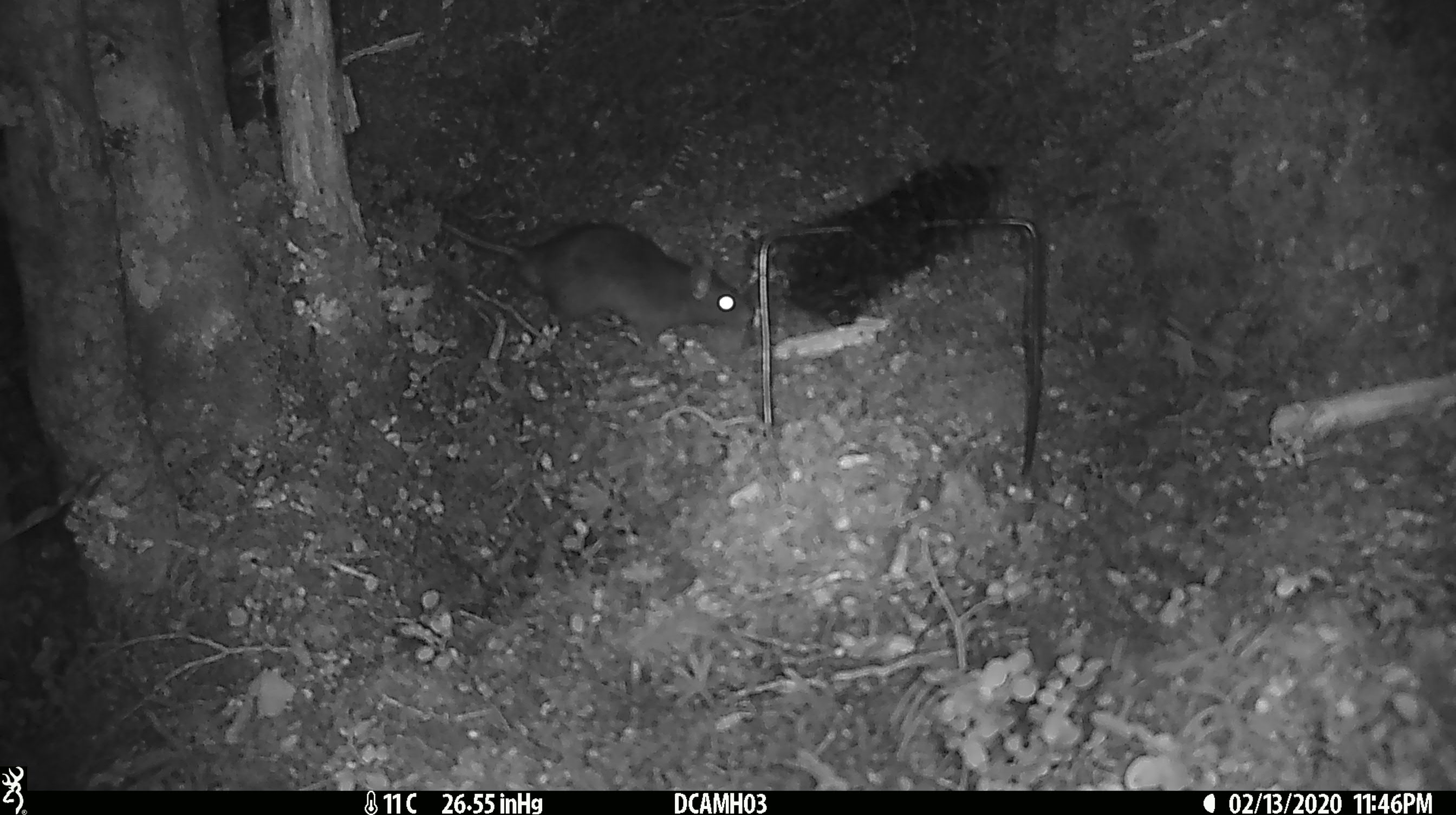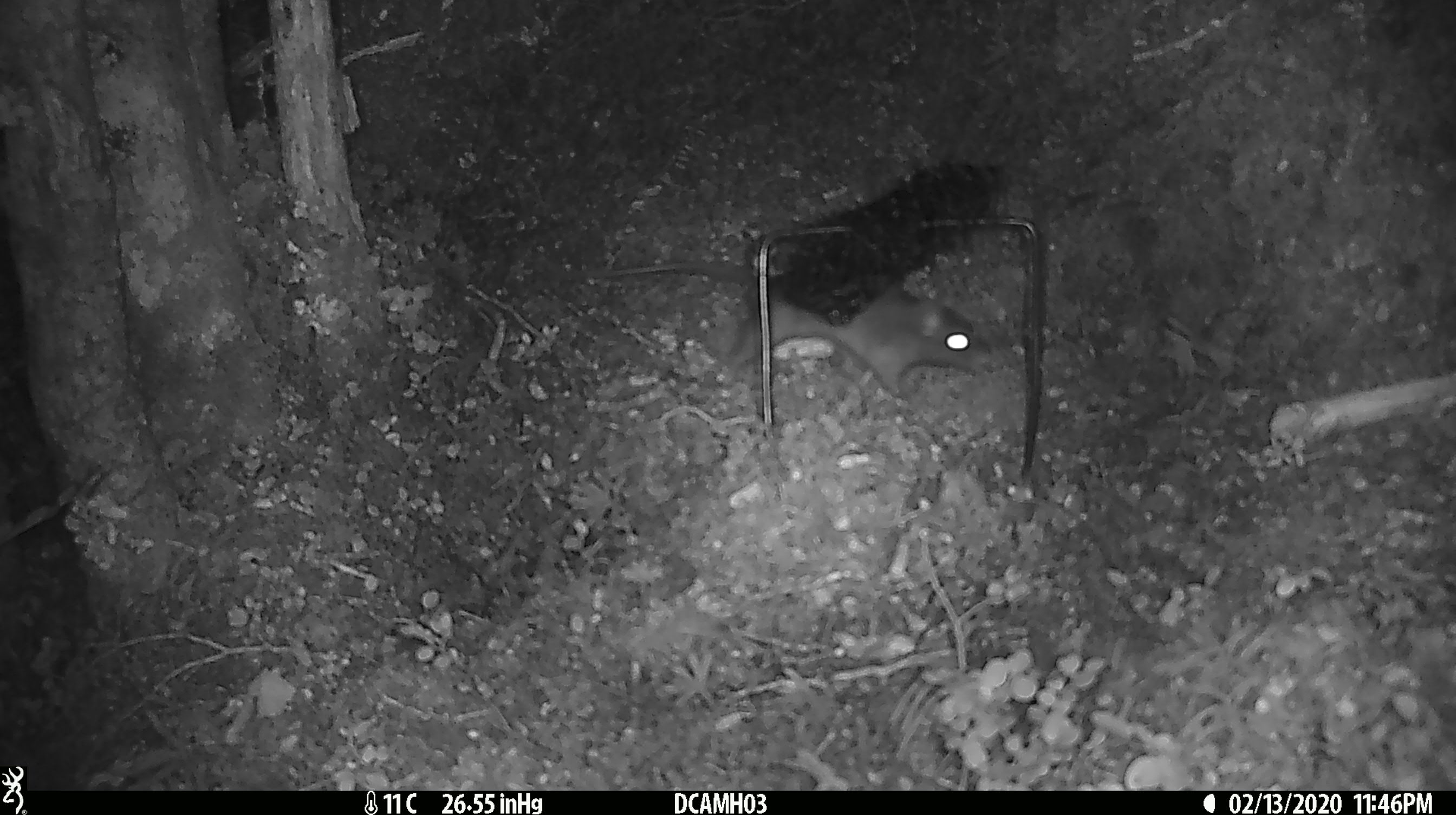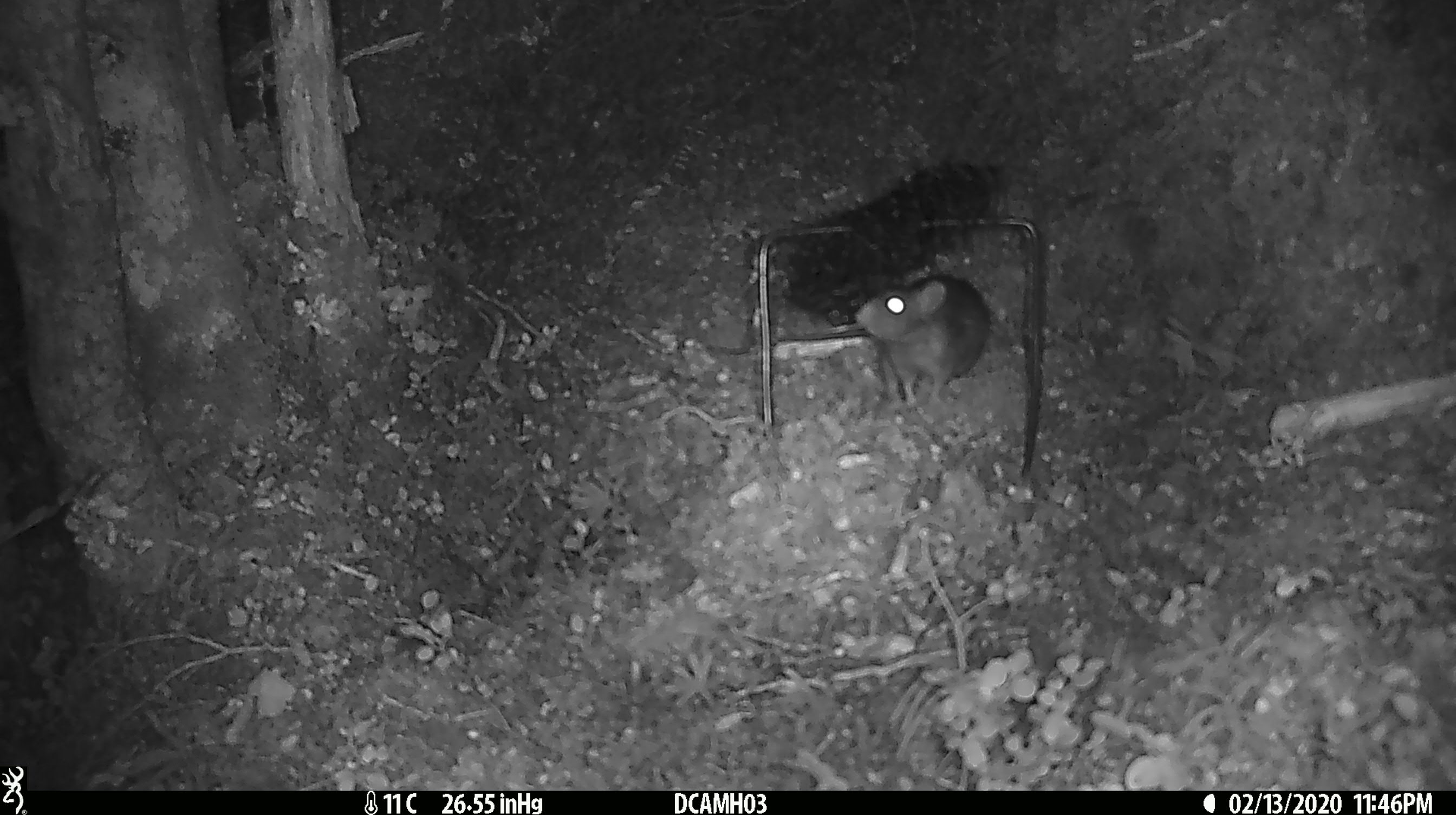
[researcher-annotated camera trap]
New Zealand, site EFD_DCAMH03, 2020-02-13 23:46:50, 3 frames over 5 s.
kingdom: Animalia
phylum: Chordata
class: Mammalia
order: Rodentia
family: Muridae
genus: Rattus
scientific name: Rattus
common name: rat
Rat (Rattus).